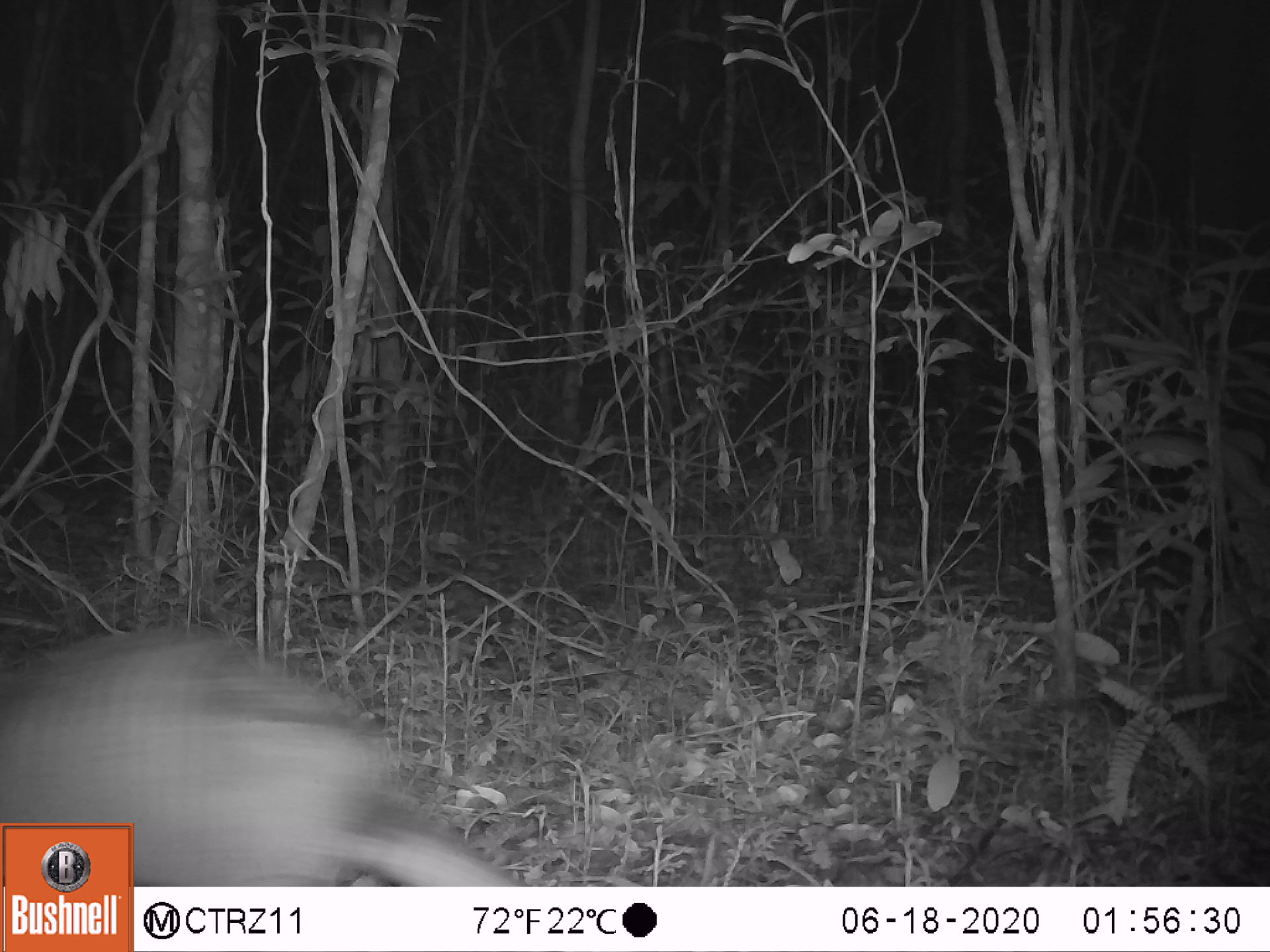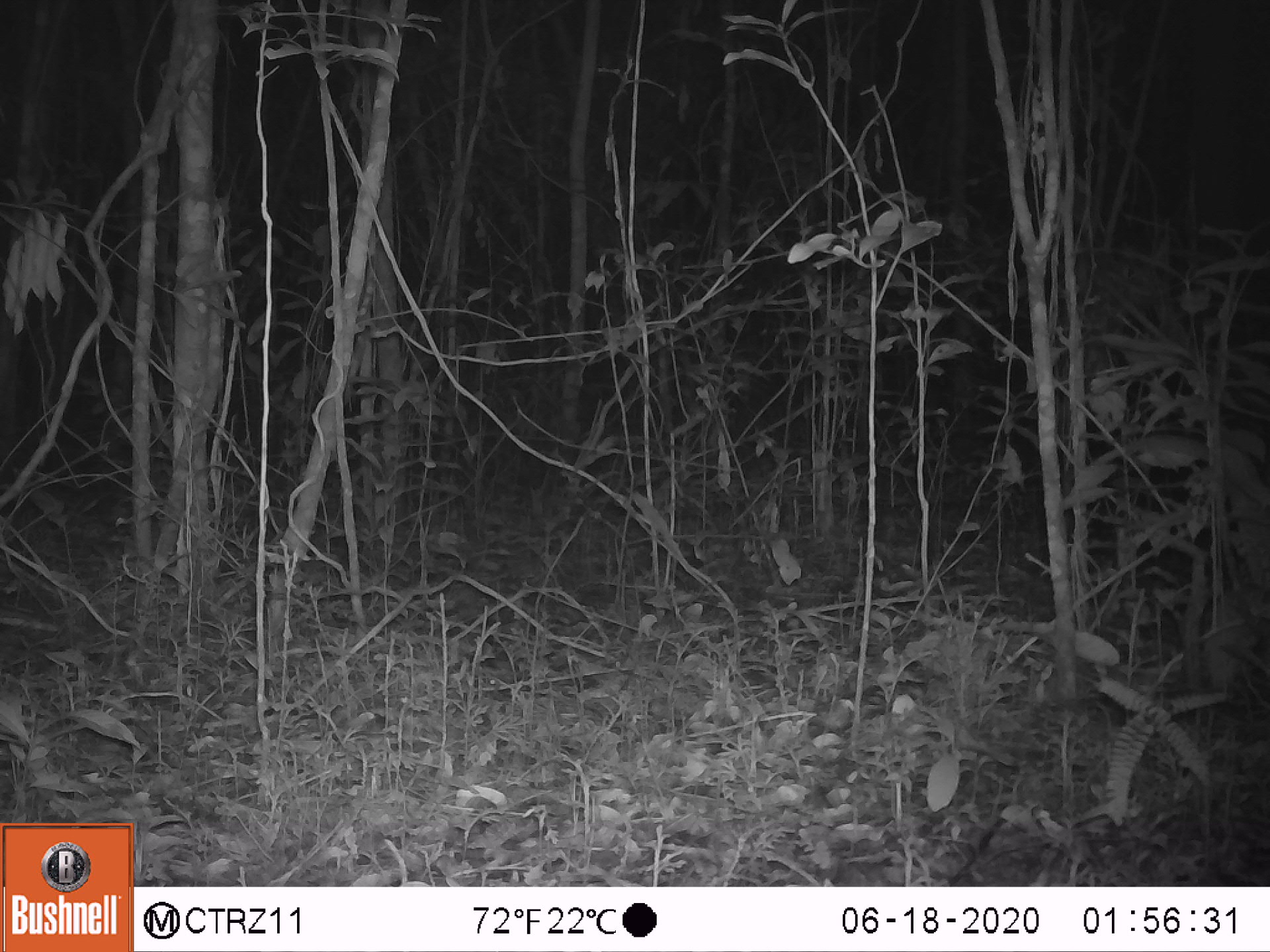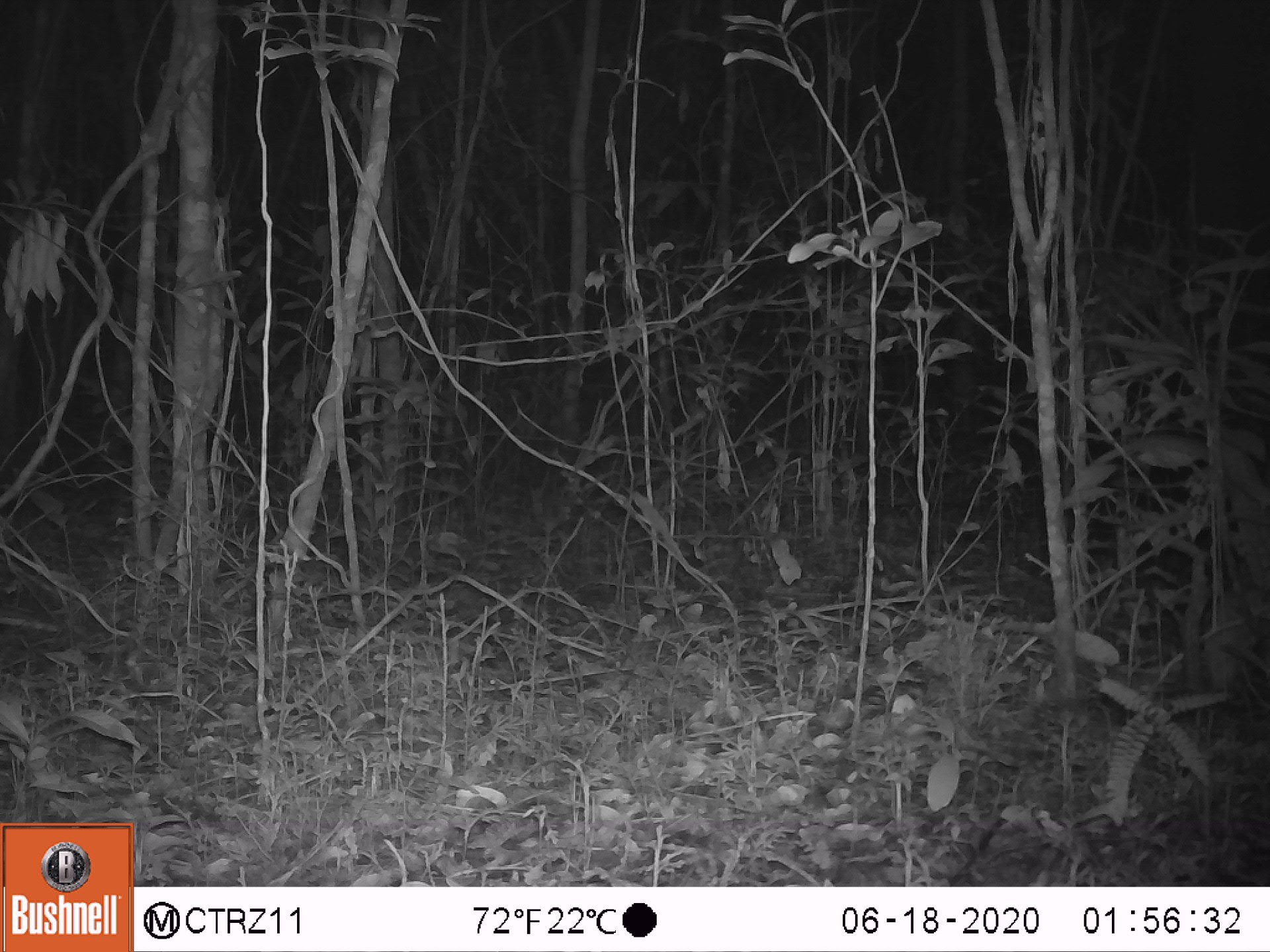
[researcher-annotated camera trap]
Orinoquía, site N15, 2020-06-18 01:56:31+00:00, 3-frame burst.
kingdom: Animalia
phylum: Chordata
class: Mammalia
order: Cingulata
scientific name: Cingulata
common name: armadillo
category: unknown armadillo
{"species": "unknown armadillo (armadillo) (Cingulata)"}